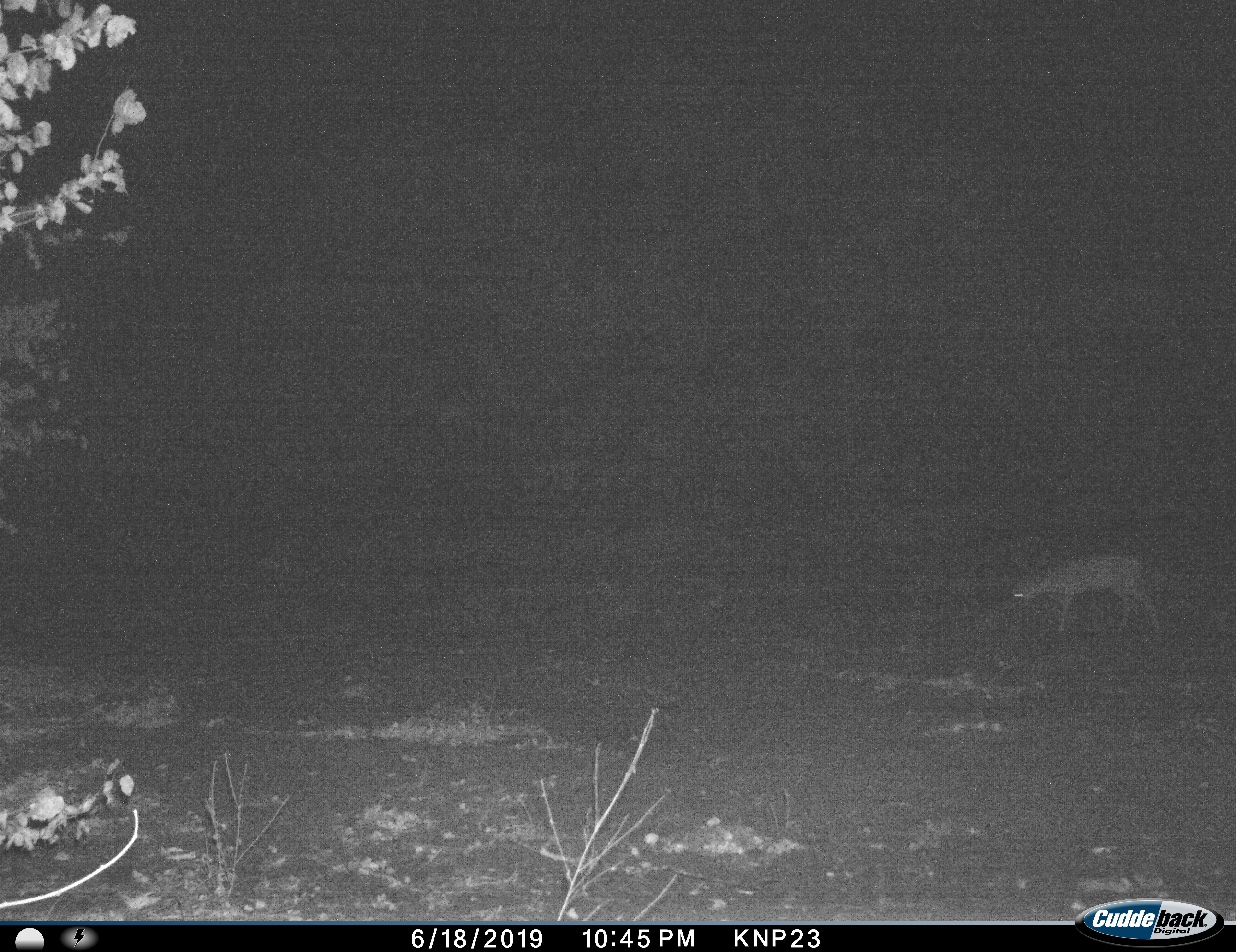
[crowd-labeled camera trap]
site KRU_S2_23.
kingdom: Animalia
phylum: Chordata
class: Mammalia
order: Artiodactyla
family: Bovidae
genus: Aepyceros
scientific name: Aepyceros melampus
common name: impala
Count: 1.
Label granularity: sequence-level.